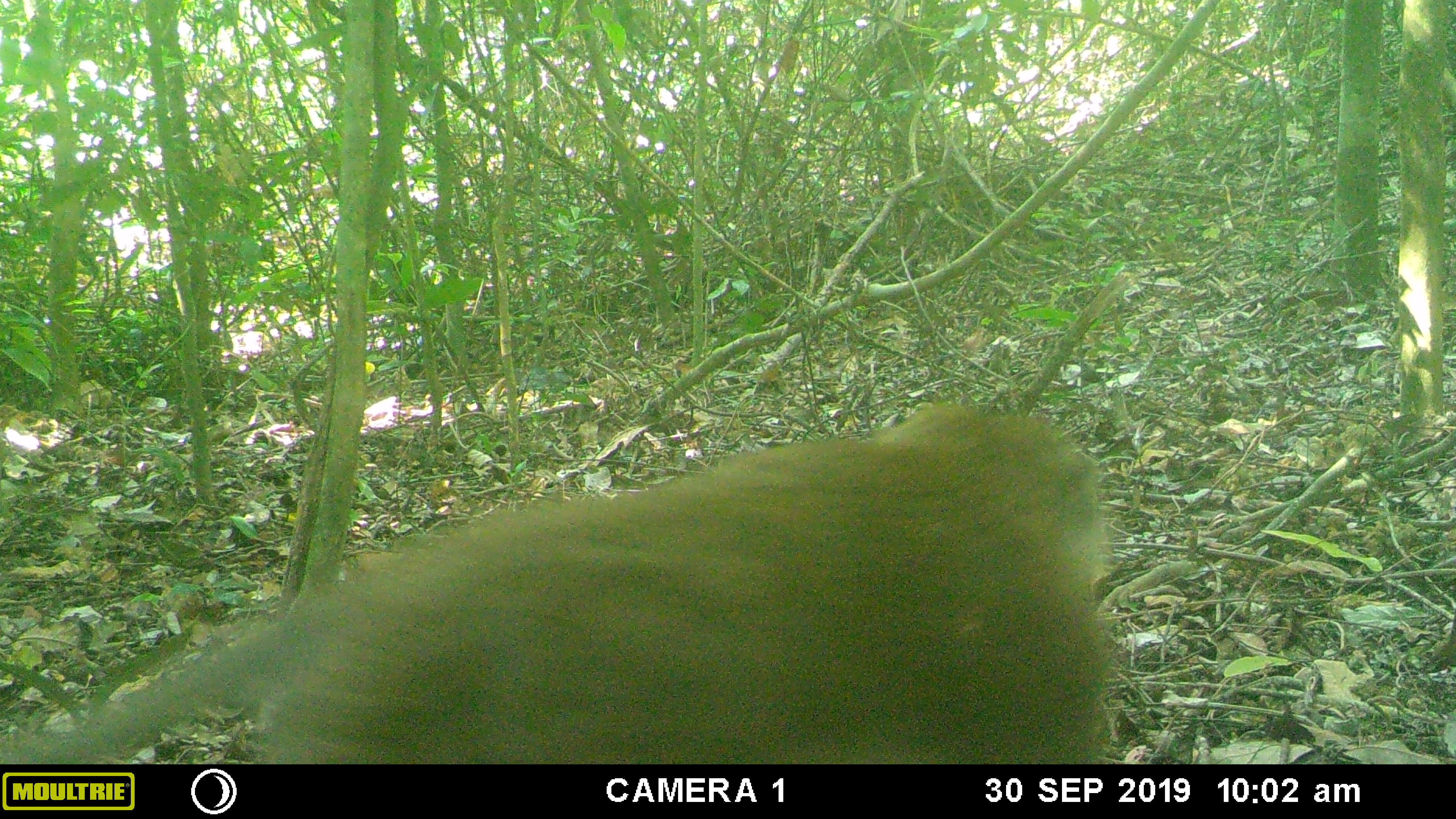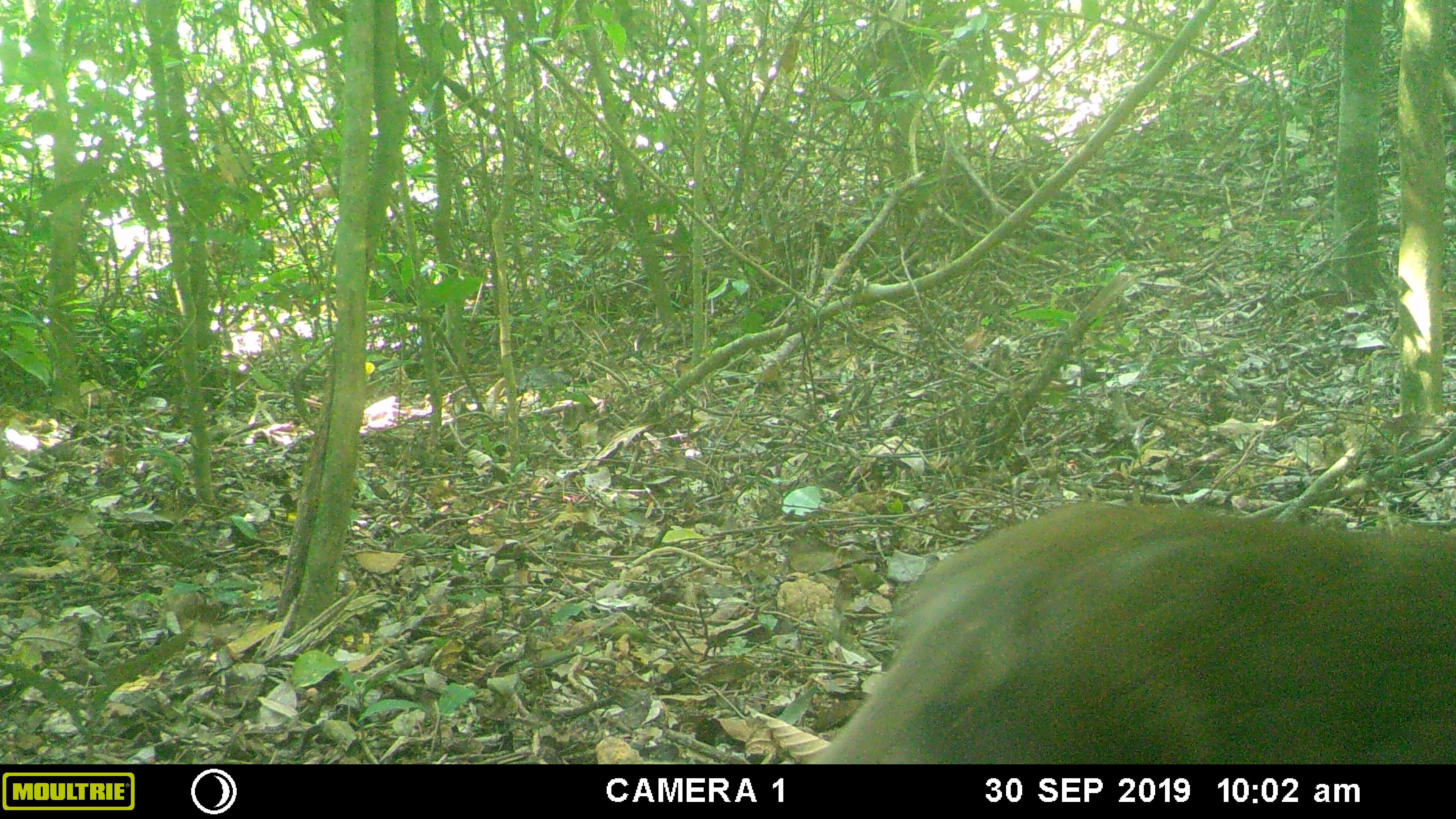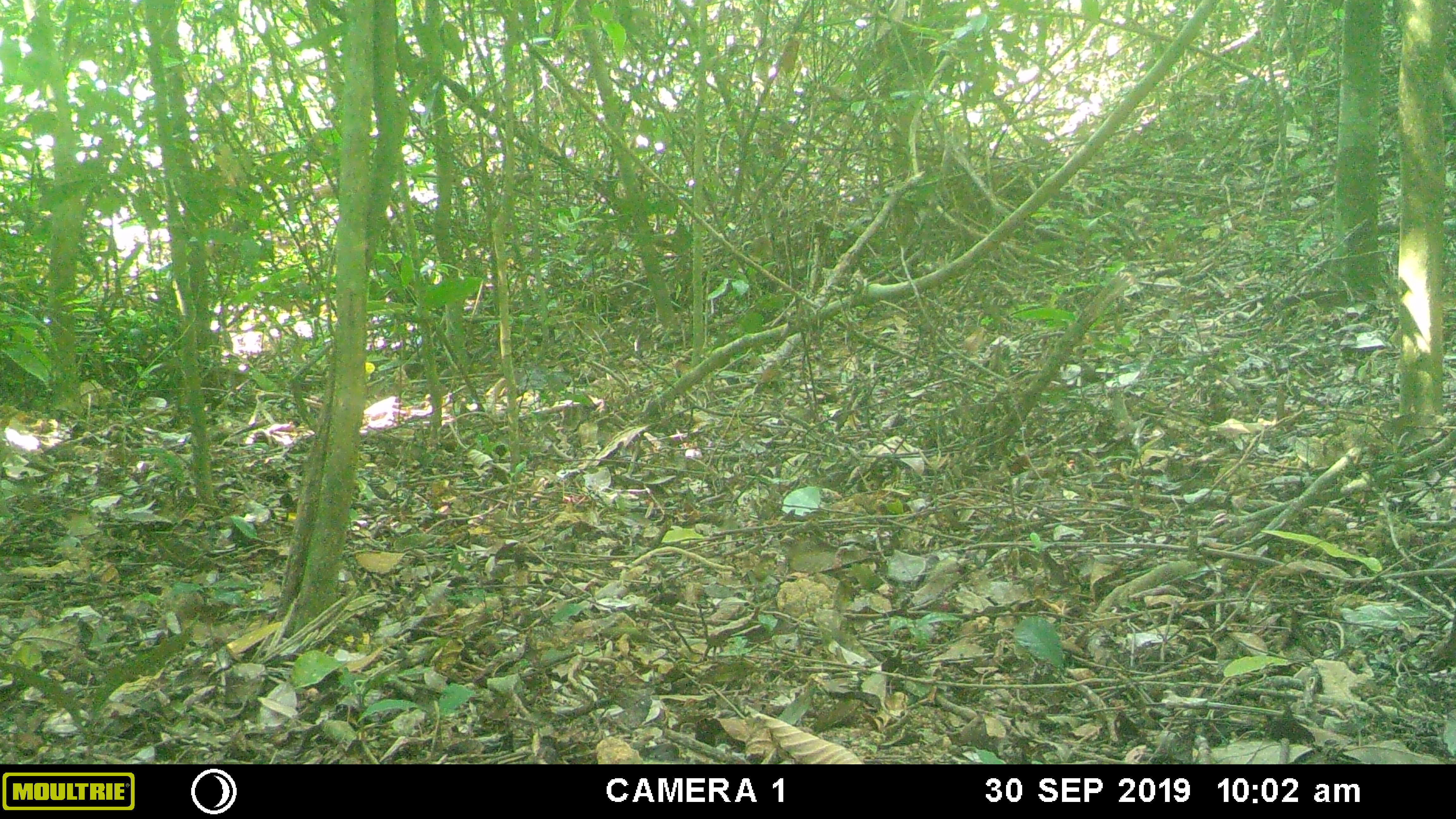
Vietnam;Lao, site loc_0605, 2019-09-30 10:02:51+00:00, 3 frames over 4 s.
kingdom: Animalia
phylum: Chordata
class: Mammalia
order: Primates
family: Cercopithecidae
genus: Macaca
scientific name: Macaca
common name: macaques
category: assam or rhesus macaque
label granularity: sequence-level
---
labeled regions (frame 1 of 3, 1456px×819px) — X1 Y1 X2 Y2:
assam or rhesus macaque: 0 404 1109 761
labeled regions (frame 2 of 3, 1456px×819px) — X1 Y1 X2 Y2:
assam or rhesus macaque: 811 501 1456 764